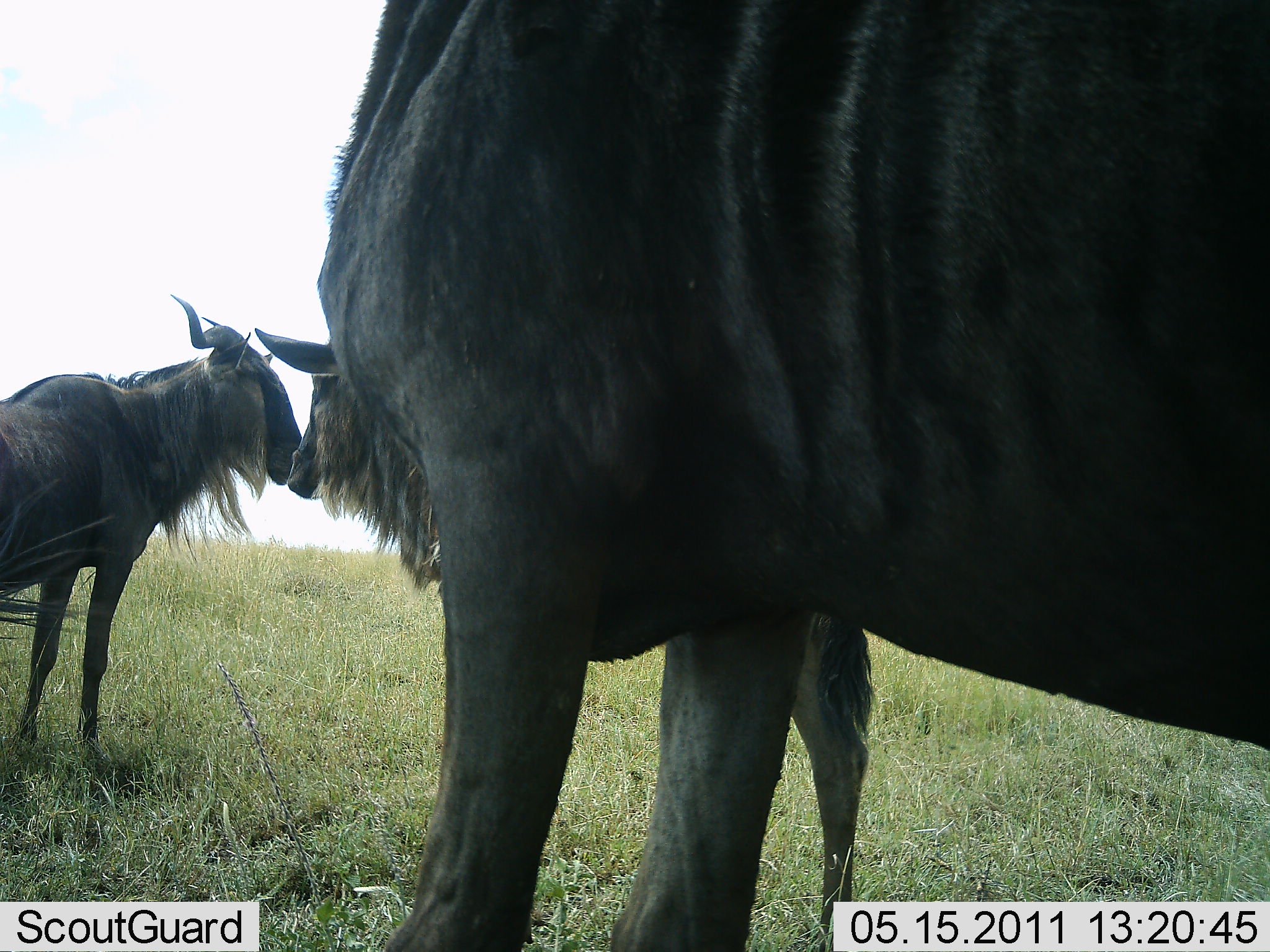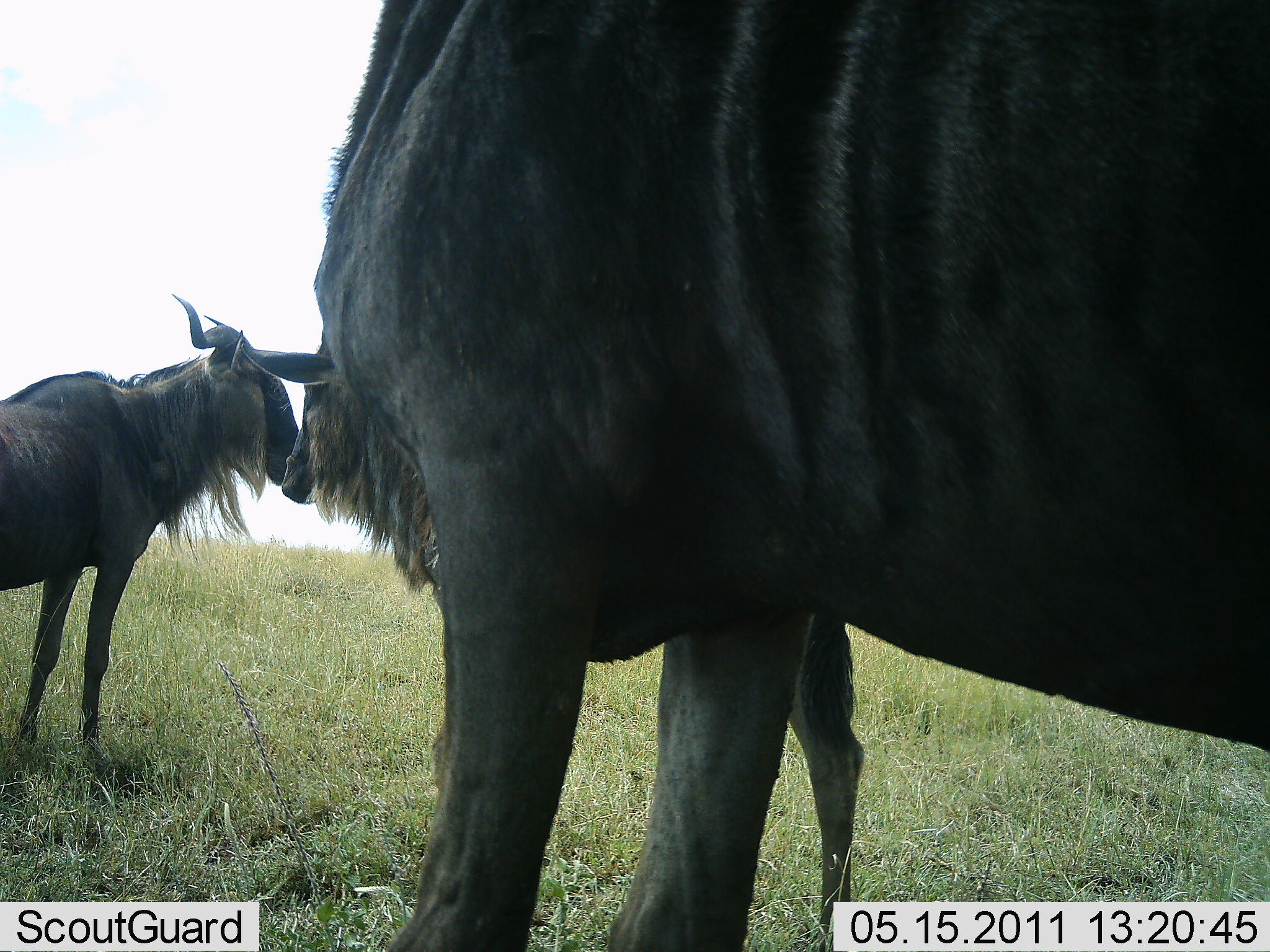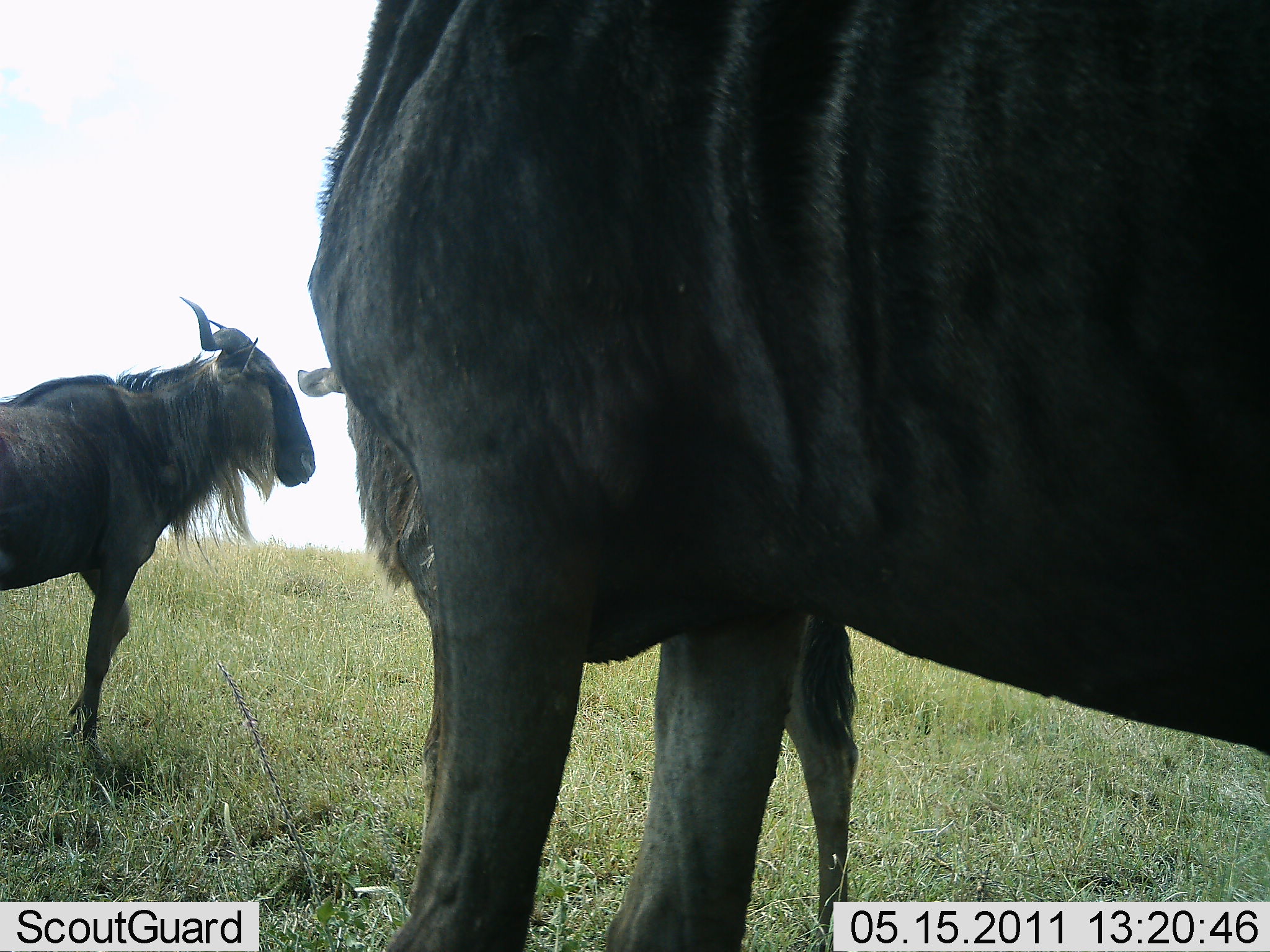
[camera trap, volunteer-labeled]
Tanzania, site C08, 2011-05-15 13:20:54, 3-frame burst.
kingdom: Animalia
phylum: Chordata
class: Mammalia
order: Artiodactyla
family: Bovidae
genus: Connochaetes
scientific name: Connochaetes taurinus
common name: blue wildebeest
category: wildebeest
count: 3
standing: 100%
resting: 0%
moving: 0%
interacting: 27%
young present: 9%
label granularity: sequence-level